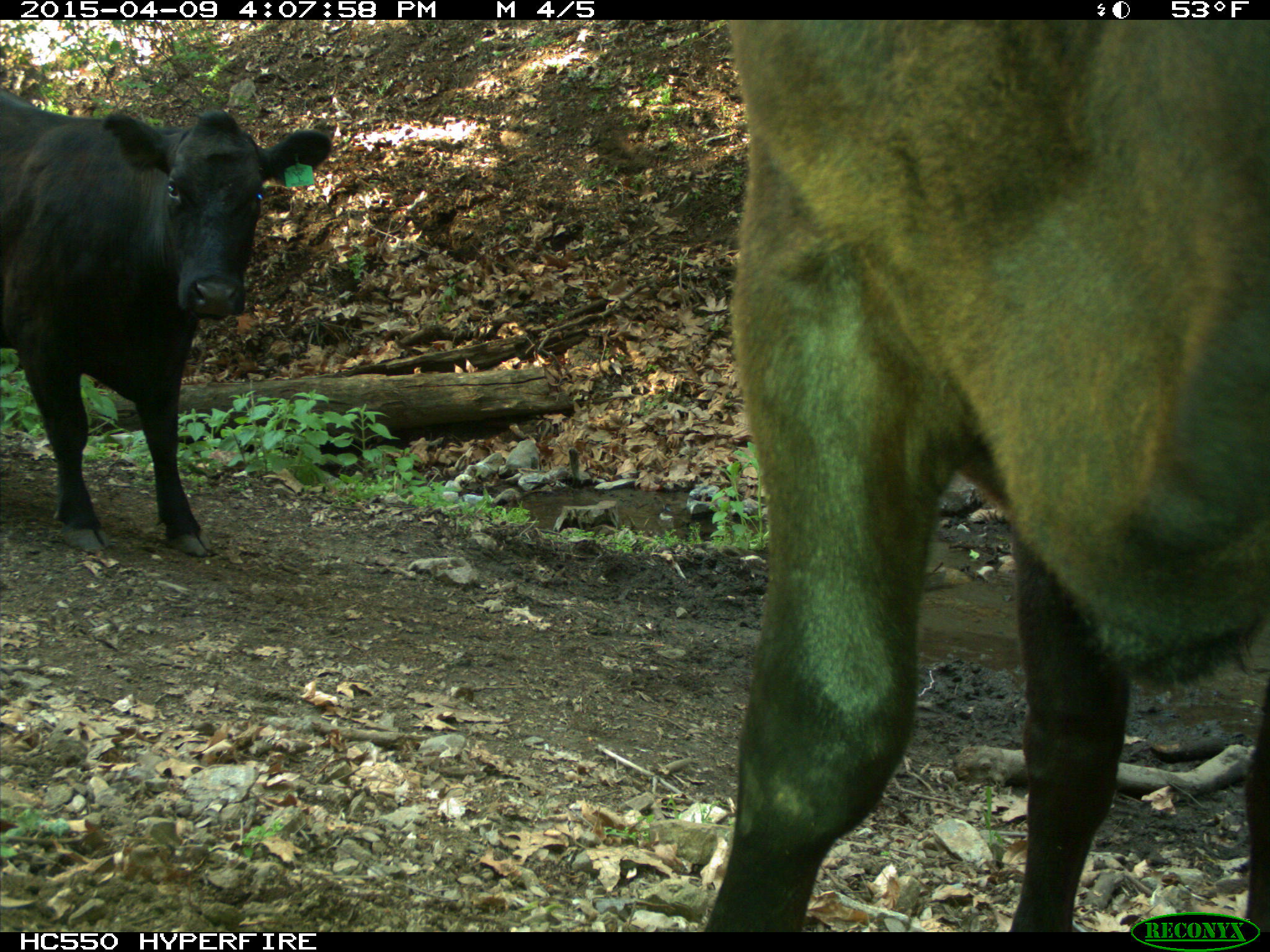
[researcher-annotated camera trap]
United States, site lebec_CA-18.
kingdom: Animalia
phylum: Chordata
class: Mammalia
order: Artiodactyla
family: Bovidae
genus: Bos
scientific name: Bos taurus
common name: domestic cow